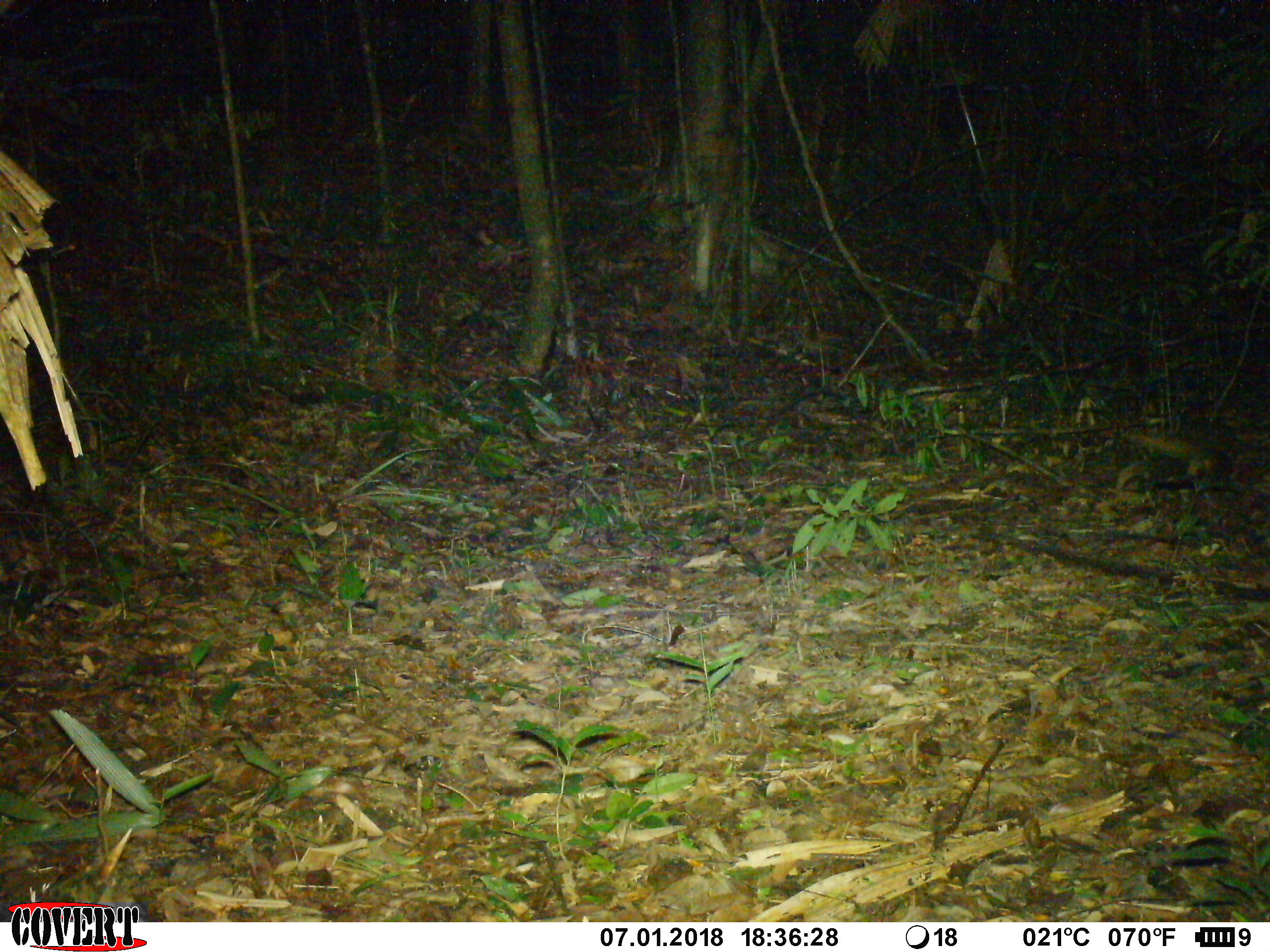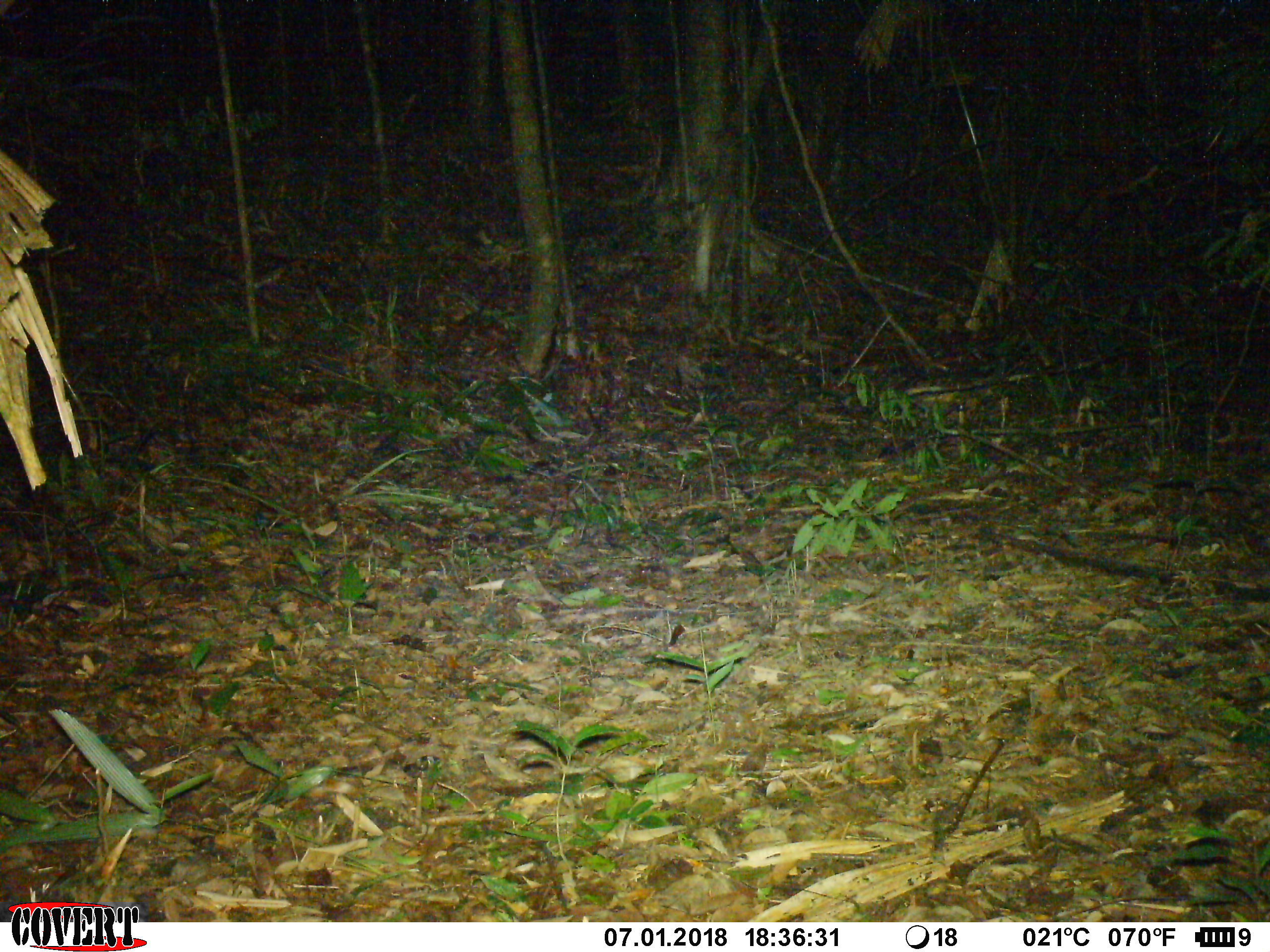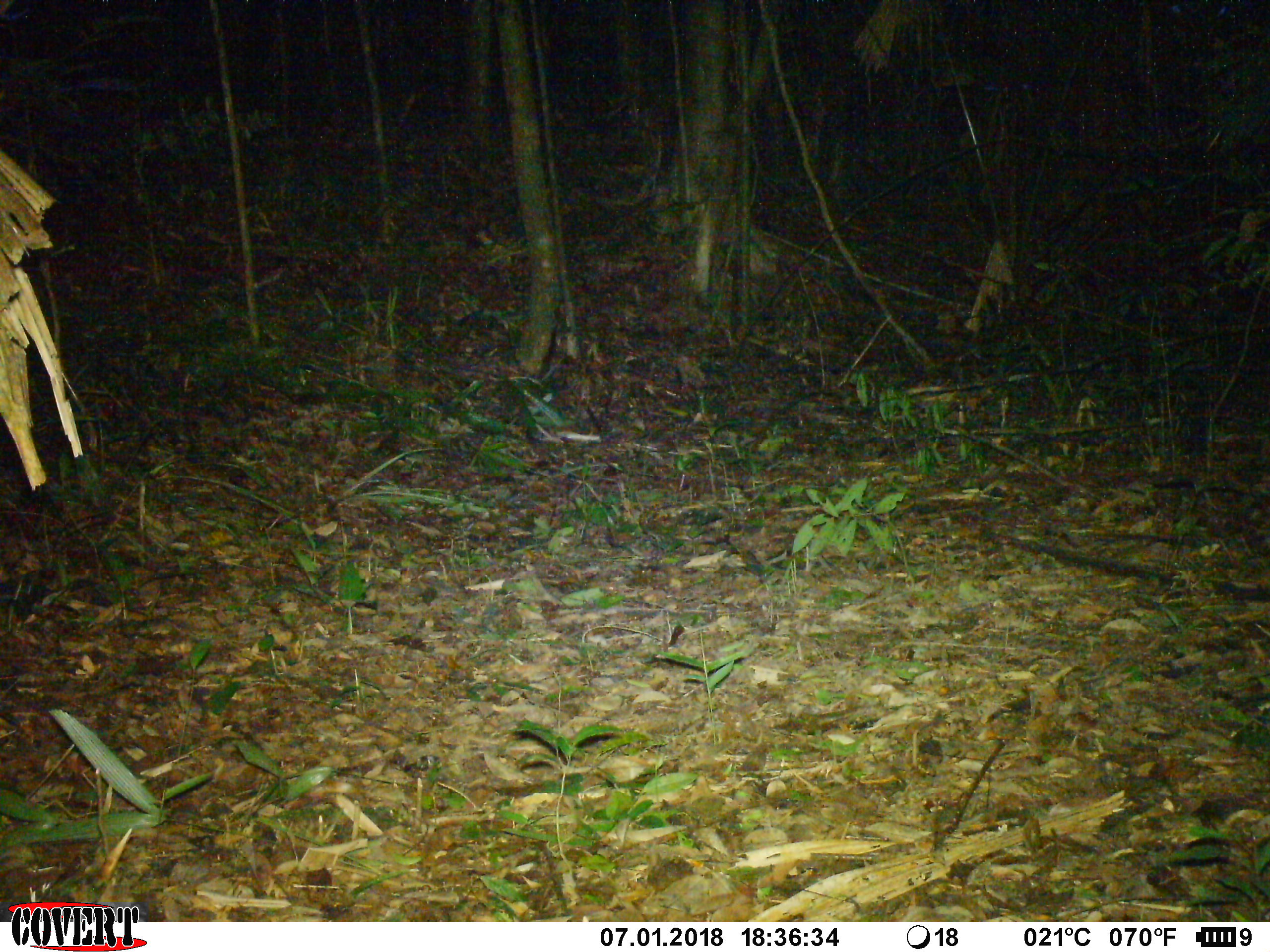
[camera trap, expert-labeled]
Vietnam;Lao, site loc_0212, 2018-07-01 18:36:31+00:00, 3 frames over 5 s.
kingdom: Animalia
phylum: Chordata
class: Mammalia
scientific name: Mammalia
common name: mammal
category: unidentified small mammal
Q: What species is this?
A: Unidentified small mammal (mammal) (Mammalia).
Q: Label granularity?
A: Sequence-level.